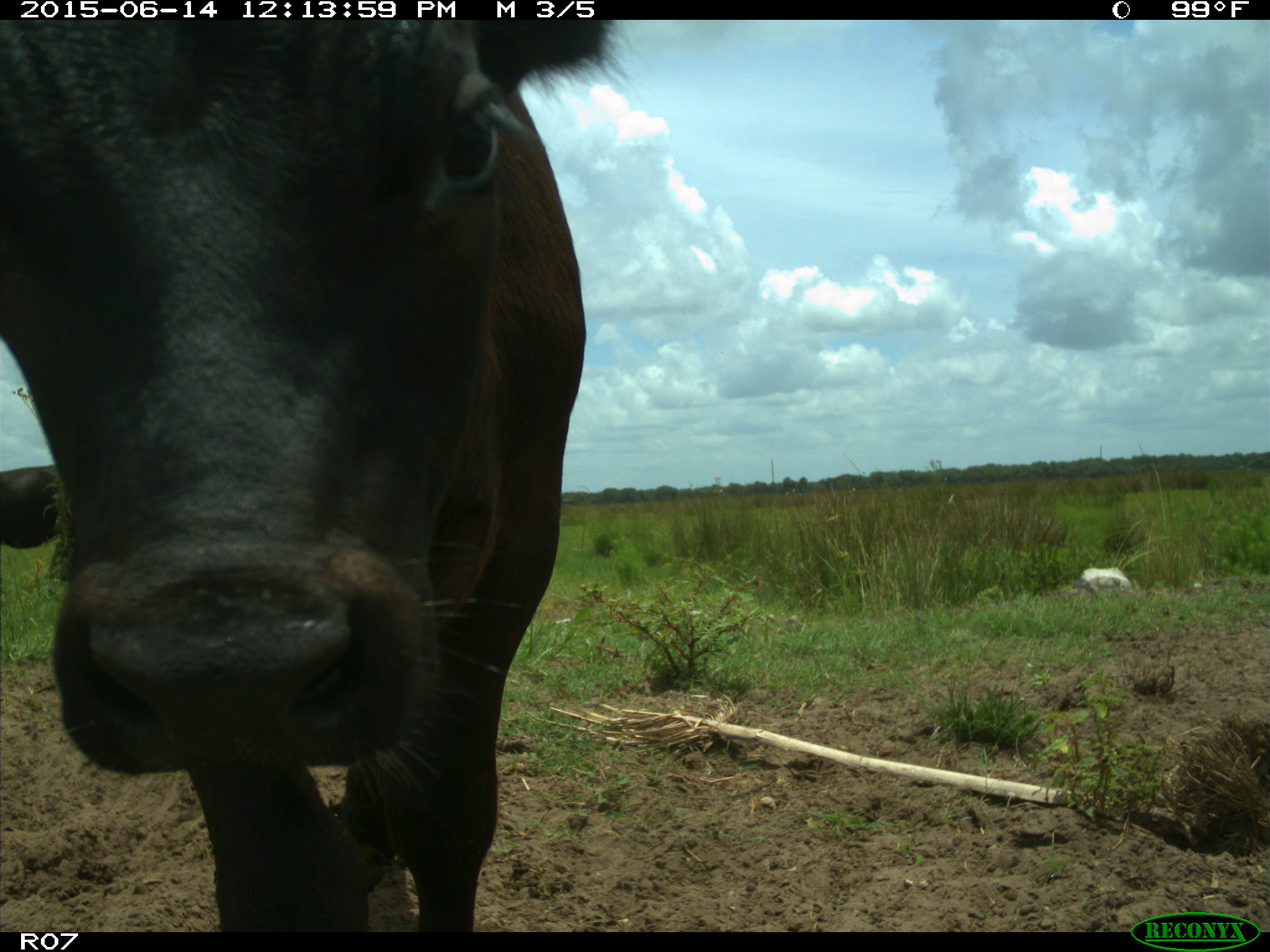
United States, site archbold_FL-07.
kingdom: Animalia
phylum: Chordata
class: Mammalia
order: Artiodactyla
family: Bovidae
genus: Bos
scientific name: Bos taurus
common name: domestic cow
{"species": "Bos taurus (domestic cow)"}